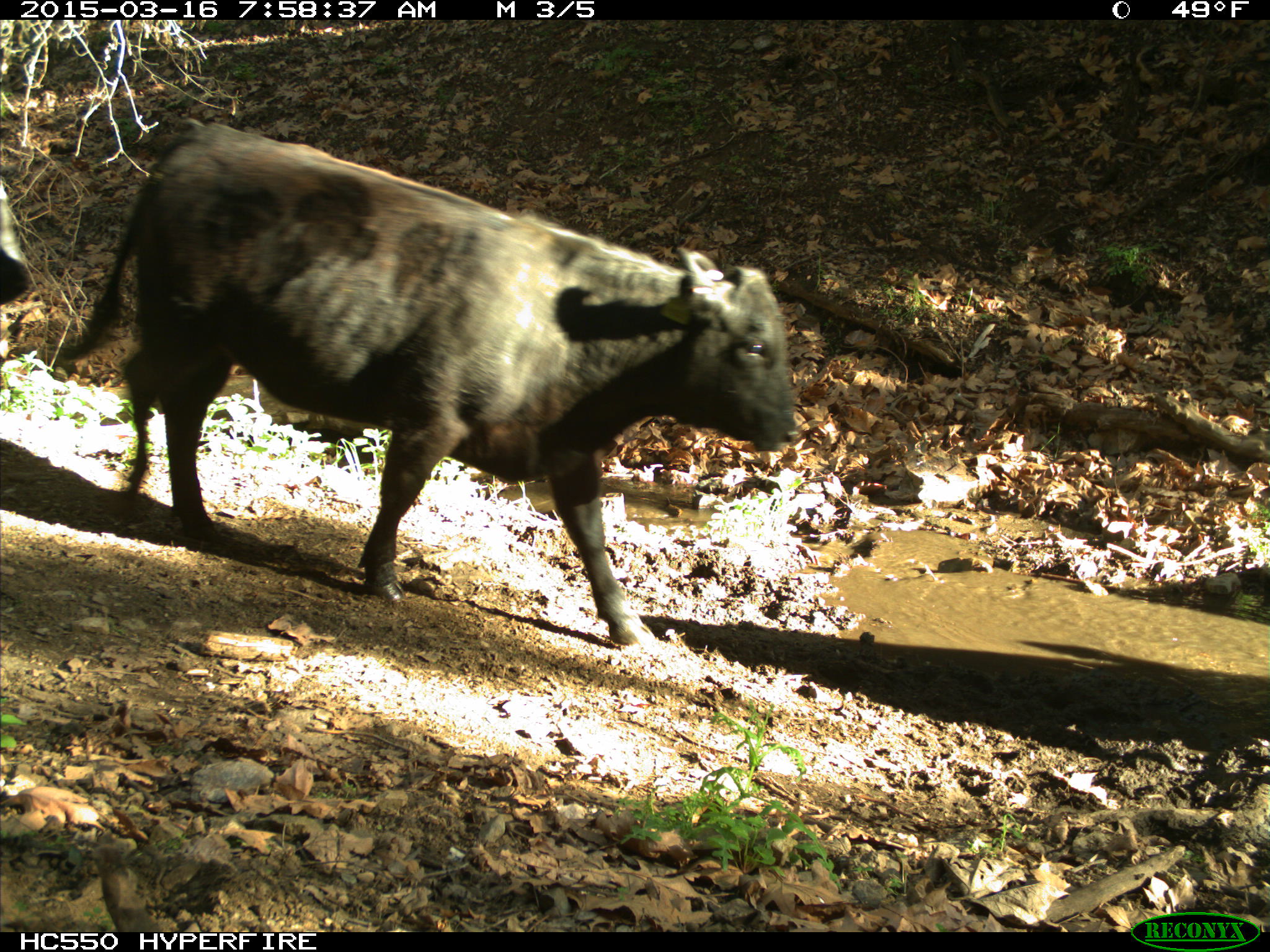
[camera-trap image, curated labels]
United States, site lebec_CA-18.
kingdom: Animalia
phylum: Chordata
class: Mammalia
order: Artiodactyla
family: Bovidae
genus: Bos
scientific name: Bos taurus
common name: domestic cow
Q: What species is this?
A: Bos taurus (domestic cow).